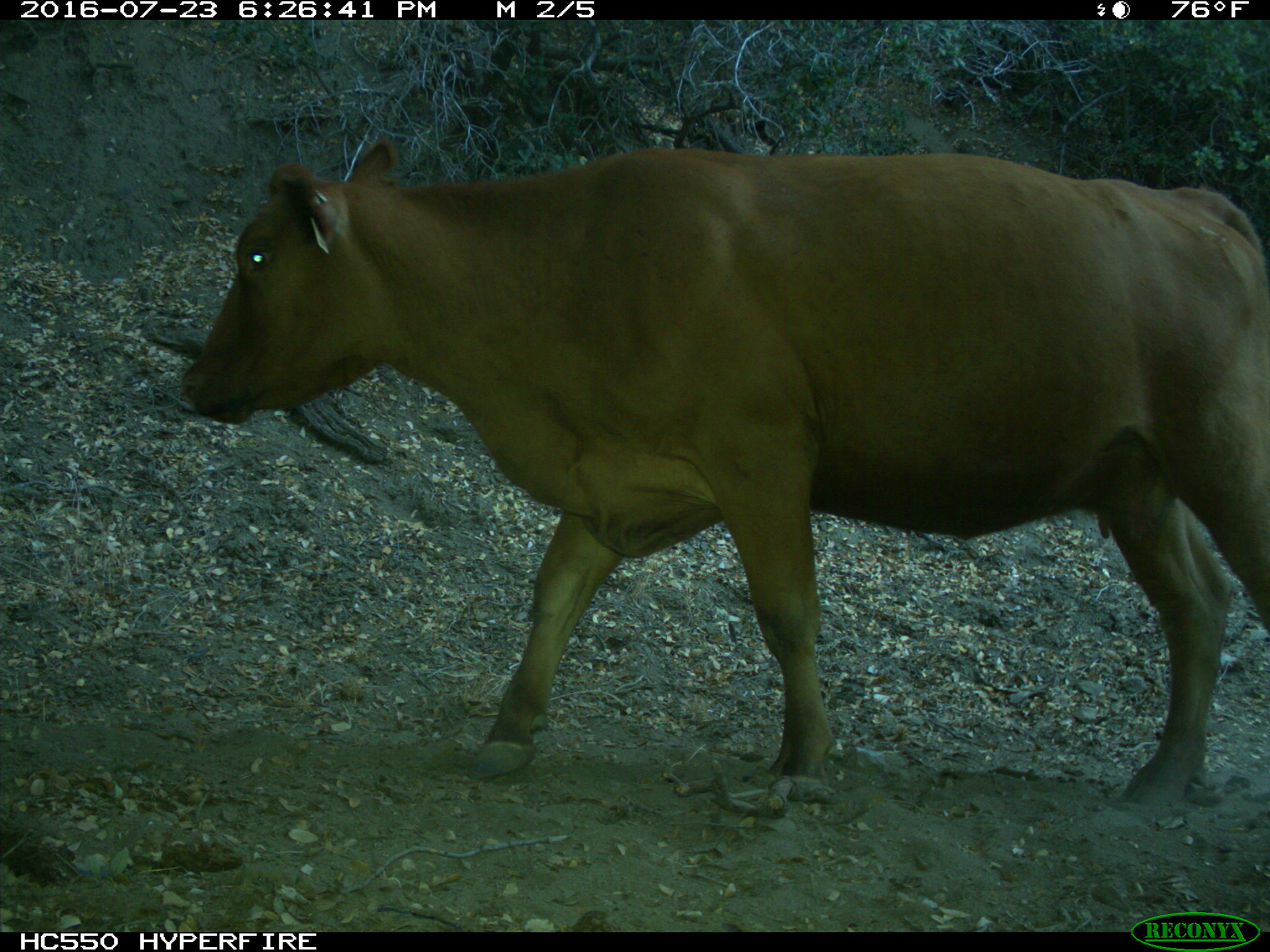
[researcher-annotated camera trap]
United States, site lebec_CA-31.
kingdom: Animalia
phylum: Chordata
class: Mammalia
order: Artiodactyla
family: Bovidae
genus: Bos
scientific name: Bos taurus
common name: domestic cow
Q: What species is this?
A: Bos taurus (domestic cow).